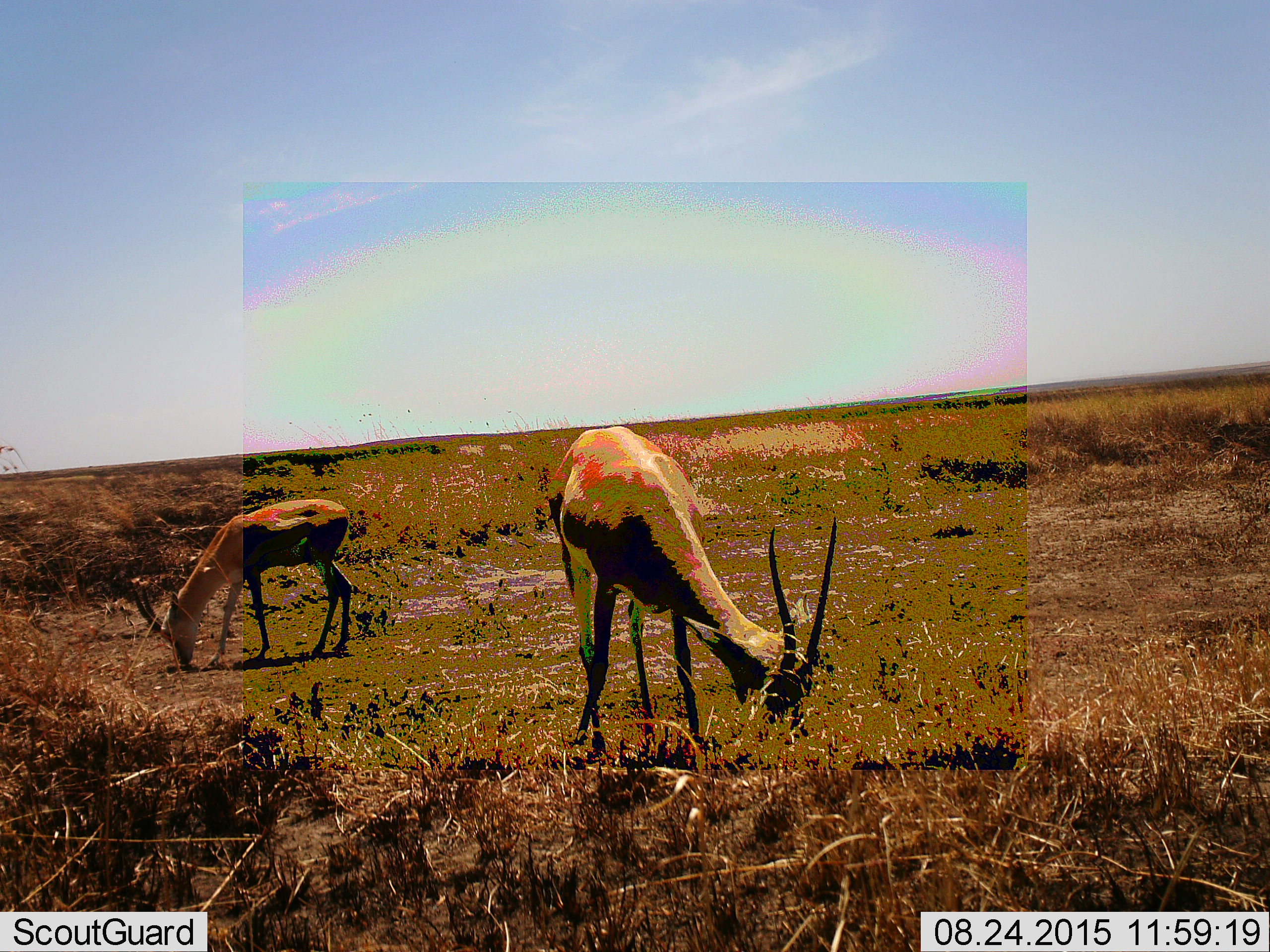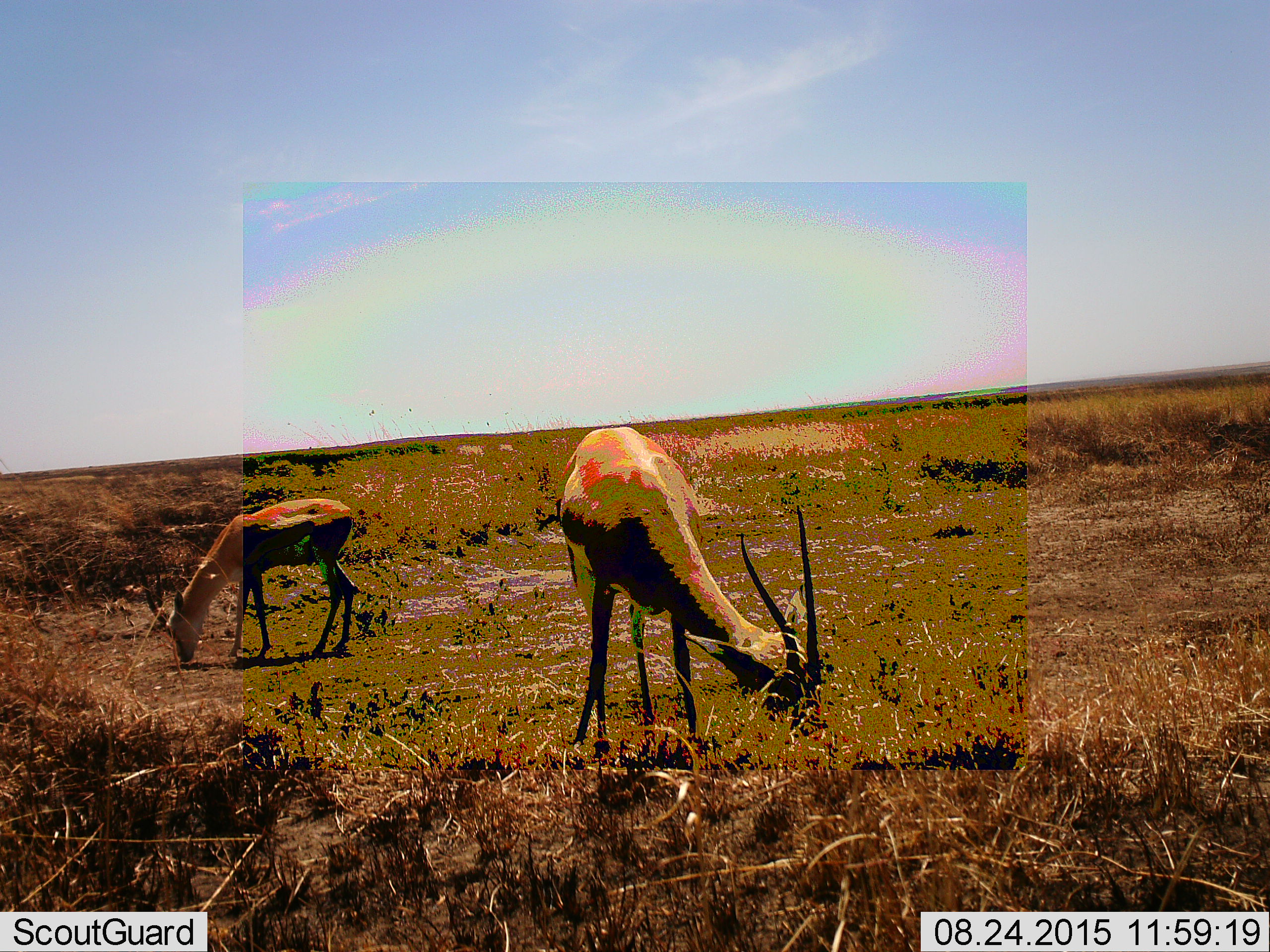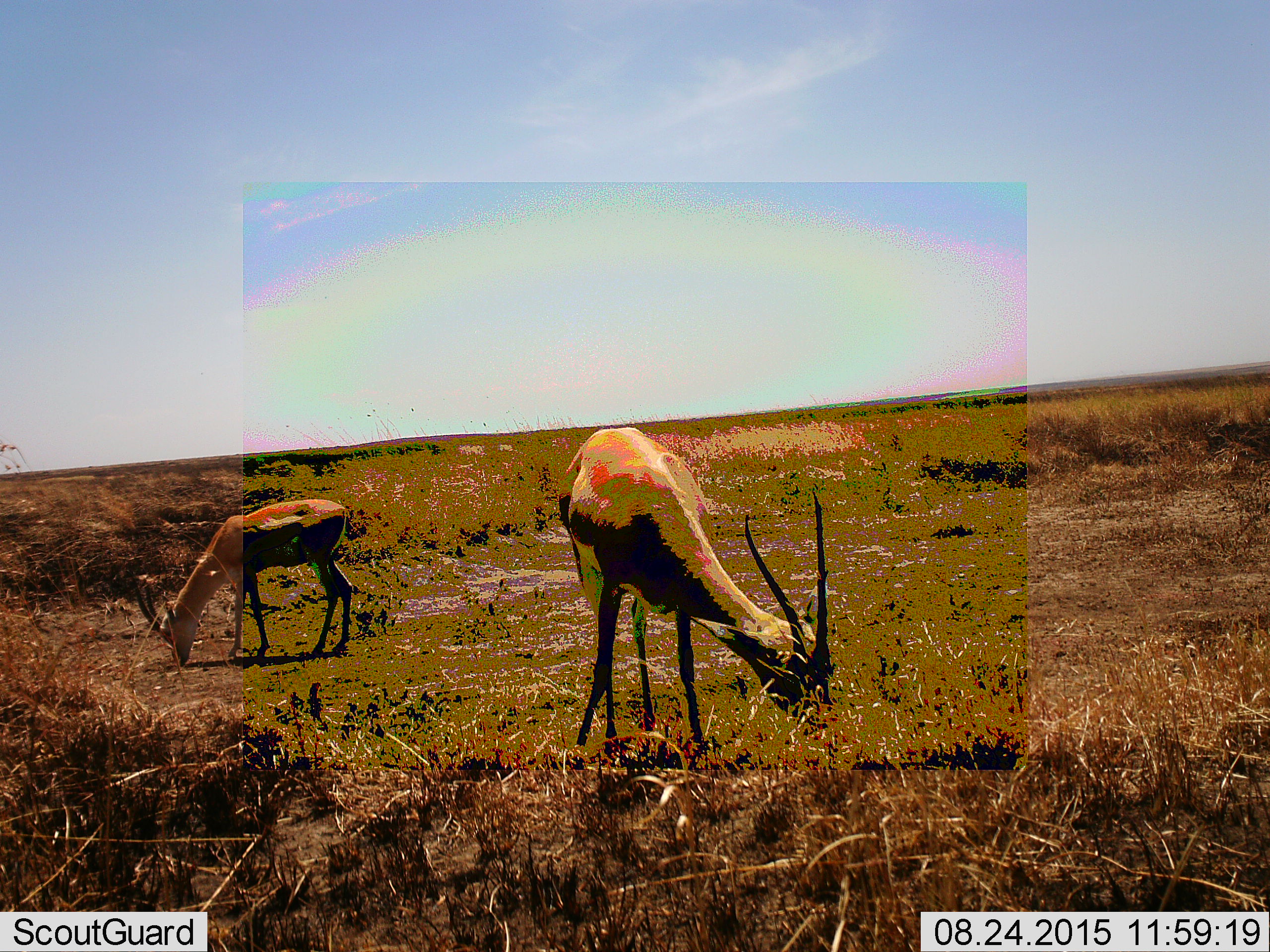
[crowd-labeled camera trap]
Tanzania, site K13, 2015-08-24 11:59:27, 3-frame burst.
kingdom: Animalia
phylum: Chordata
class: Mammalia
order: Artiodactyla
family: Bovidae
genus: Nanger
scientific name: Nanger granti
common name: grant's gazelle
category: gazellegrants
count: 2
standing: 17%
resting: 0%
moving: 17%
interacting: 0%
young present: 0%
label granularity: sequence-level